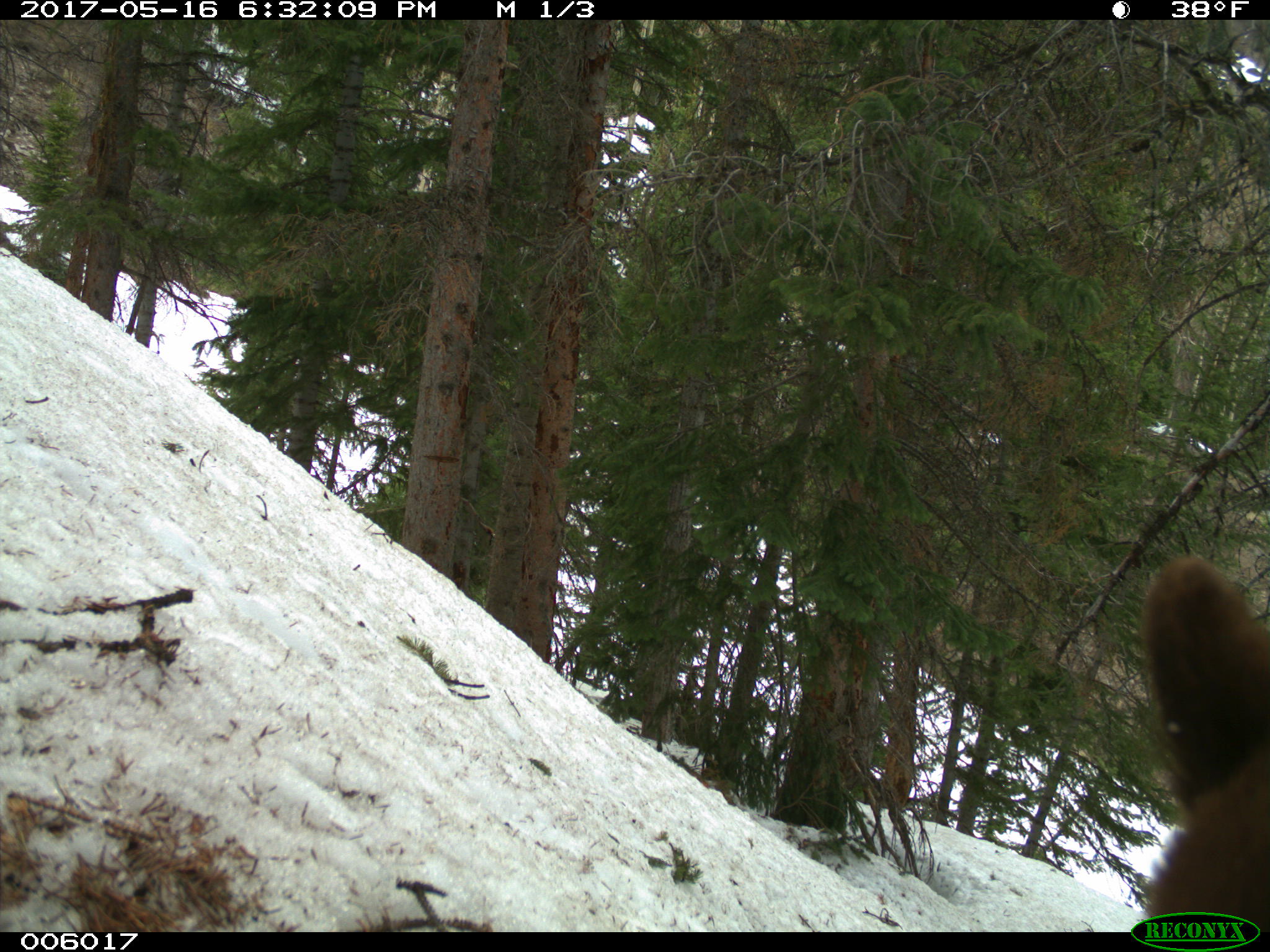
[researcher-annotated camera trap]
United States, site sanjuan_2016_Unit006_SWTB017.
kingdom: Animalia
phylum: Chordata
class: Mammalia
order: Carnivora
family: Ursidae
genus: Ursus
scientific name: Ursus americanus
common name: american black bear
Ursus americanus (american black bear).